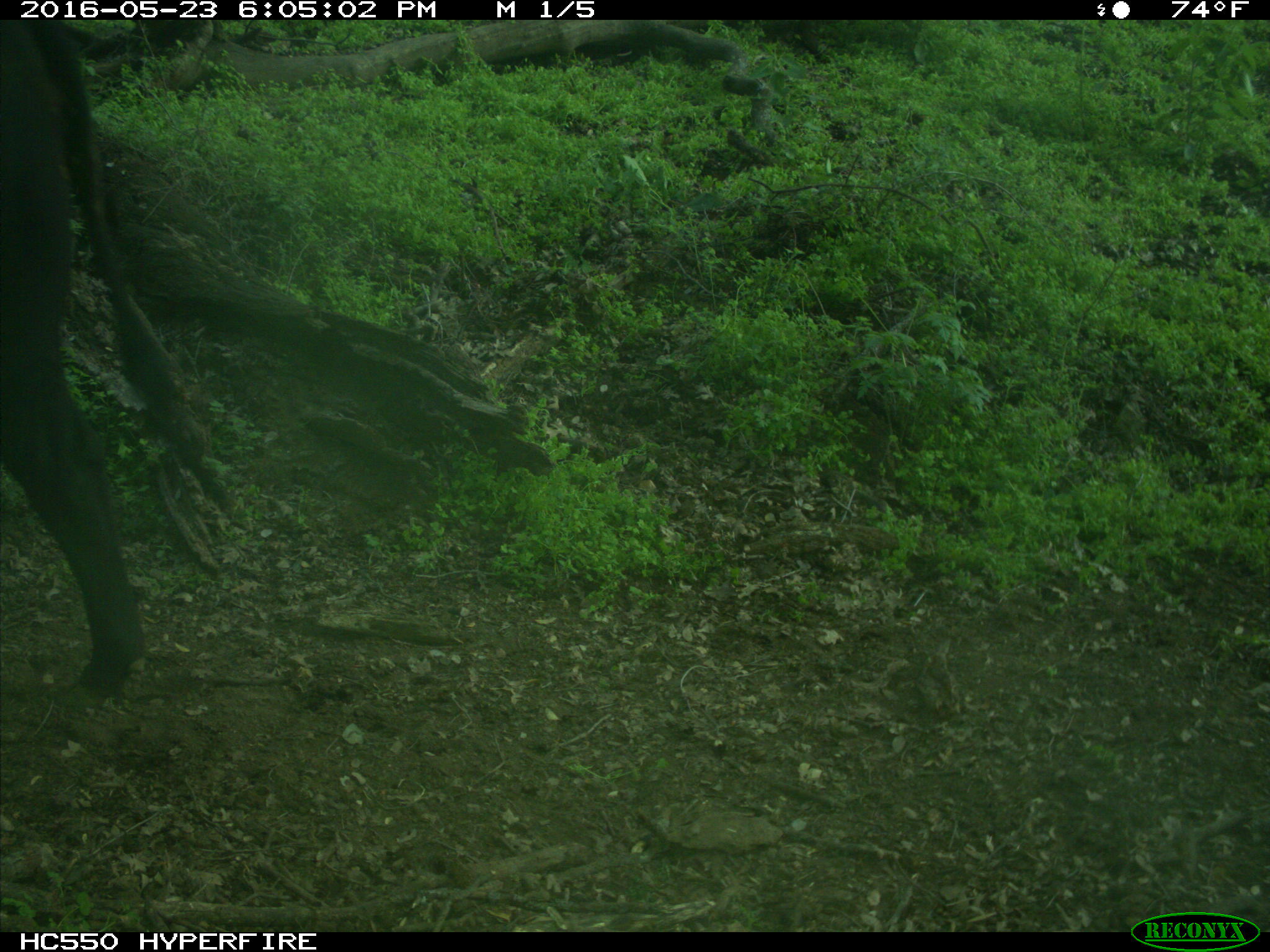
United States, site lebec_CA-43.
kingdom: Animalia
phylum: Chordata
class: Mammalia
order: Artiodactyla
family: Bovidae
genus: Bos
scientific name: Bos taurus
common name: domestic cow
Bos taurus (domestic cow).